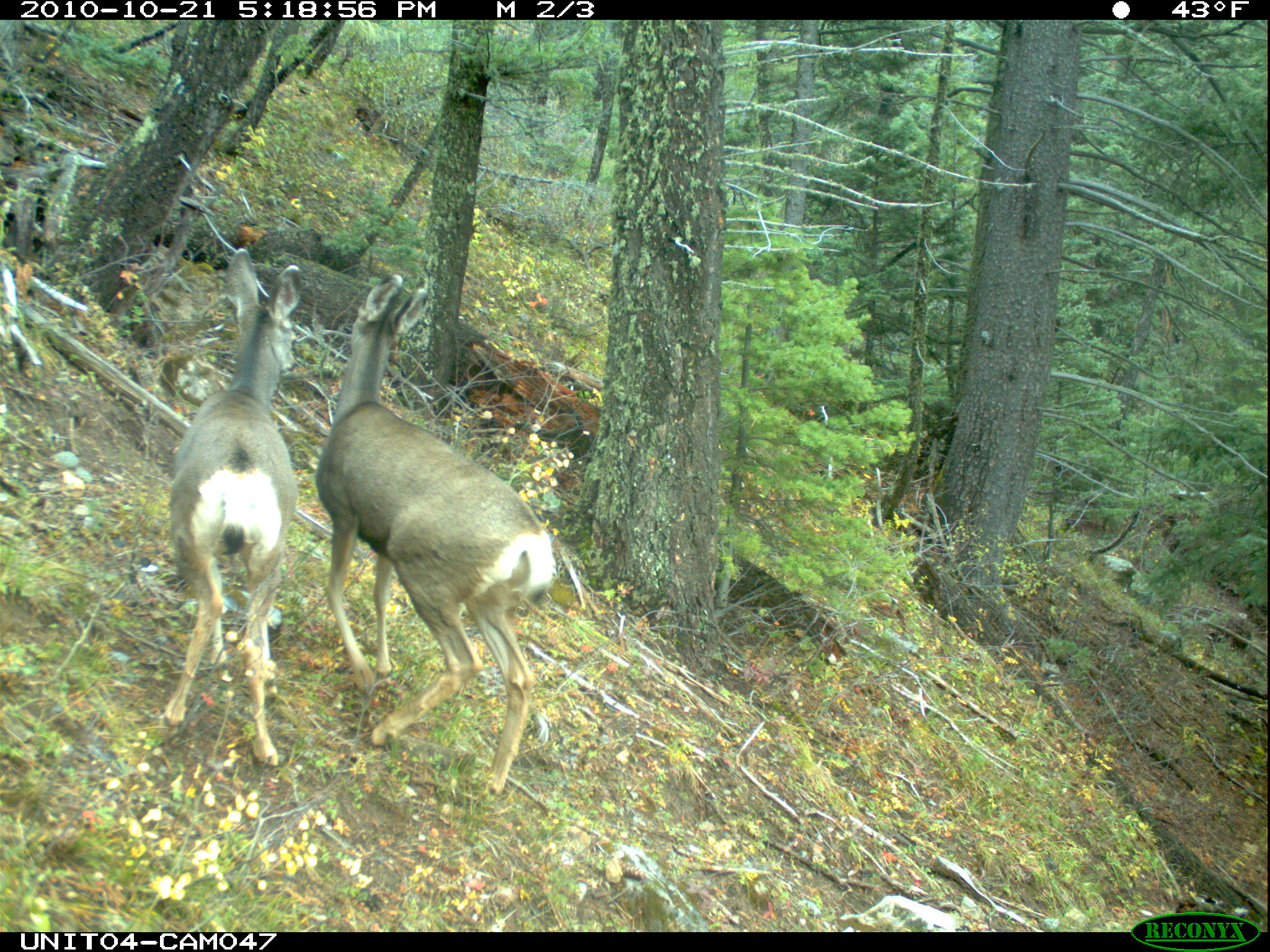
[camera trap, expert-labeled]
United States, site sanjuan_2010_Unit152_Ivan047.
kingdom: Animalia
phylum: Chordata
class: Mammalia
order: Artiodactyla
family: Cervidae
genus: Odocoileus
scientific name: Odocoileus hemionus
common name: mule deer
Odocoileus hemionus (mule deer).